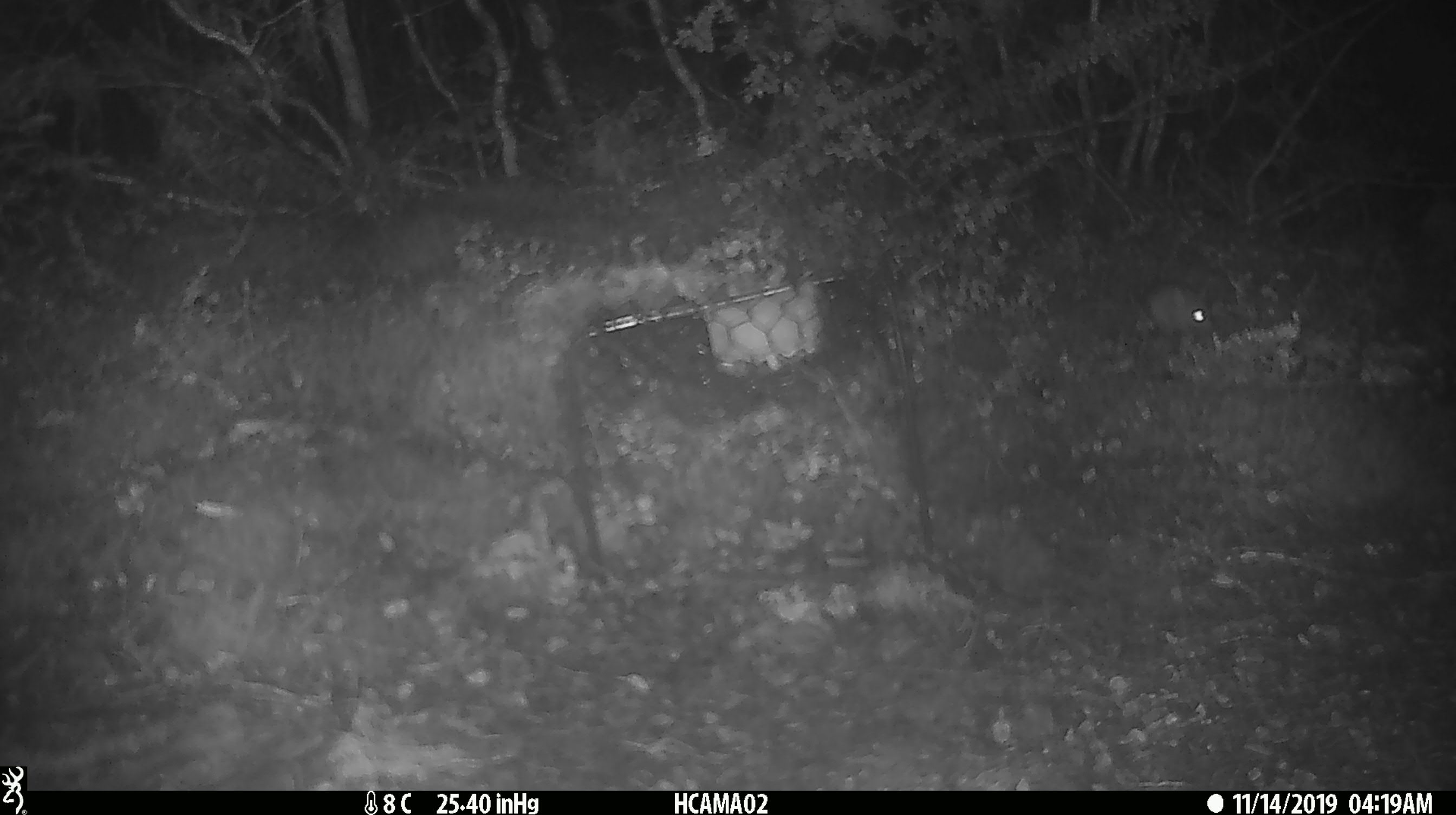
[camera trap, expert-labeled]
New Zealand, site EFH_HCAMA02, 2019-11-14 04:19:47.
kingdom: Animalia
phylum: Chordata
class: Mammalia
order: Rodentia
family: Muridae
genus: Mus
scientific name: Mus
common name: mouse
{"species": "mouse (Mus)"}